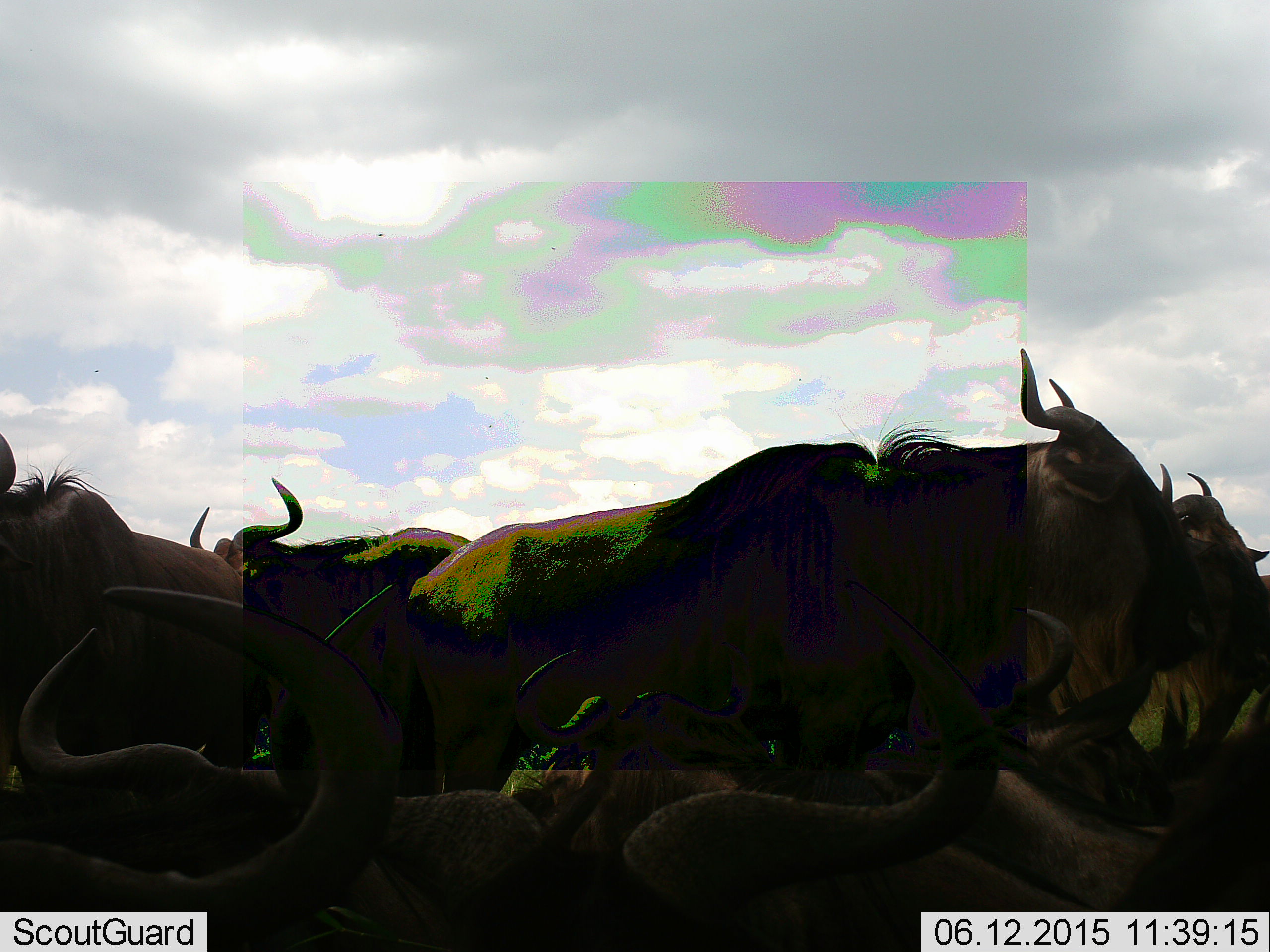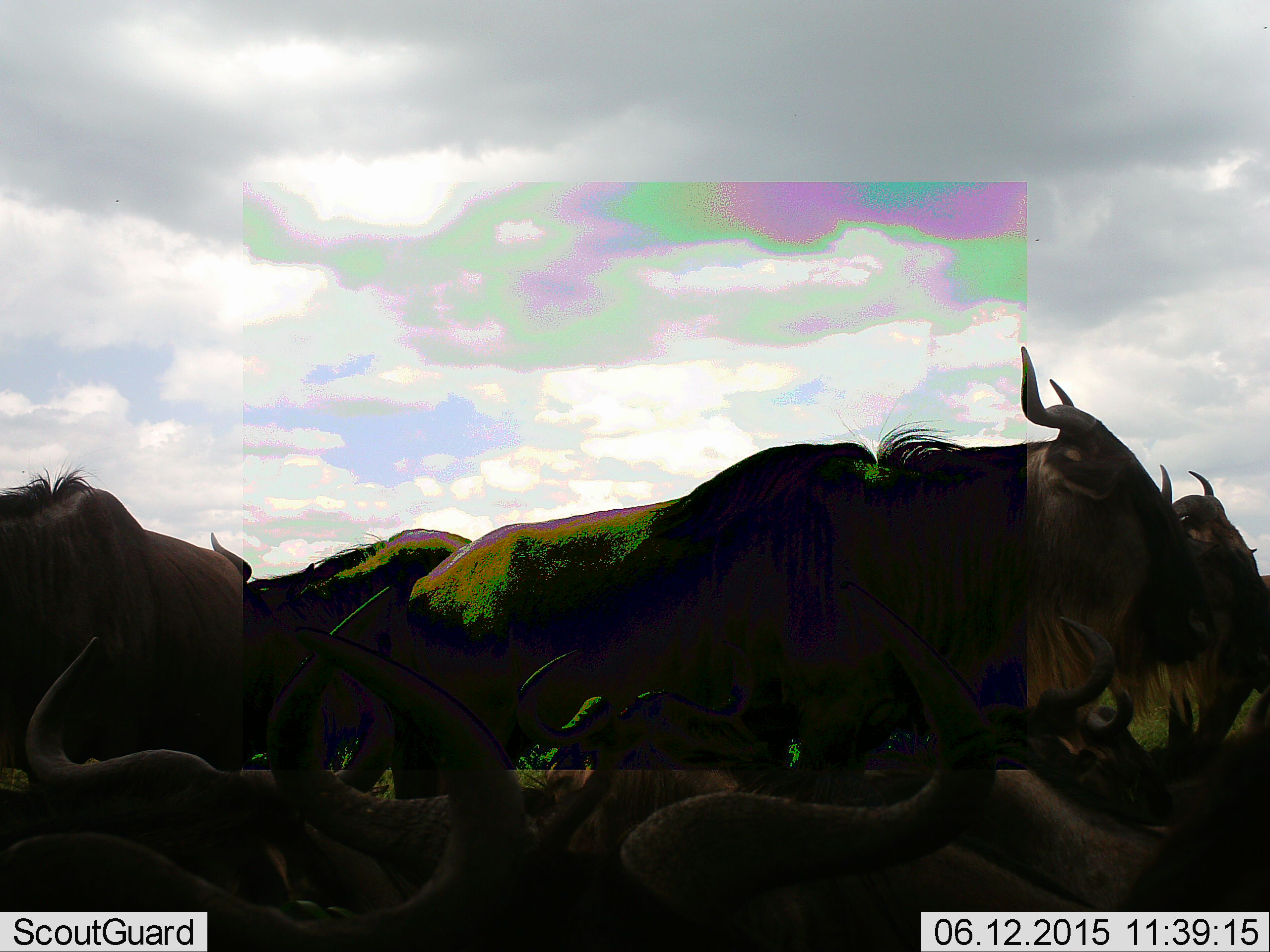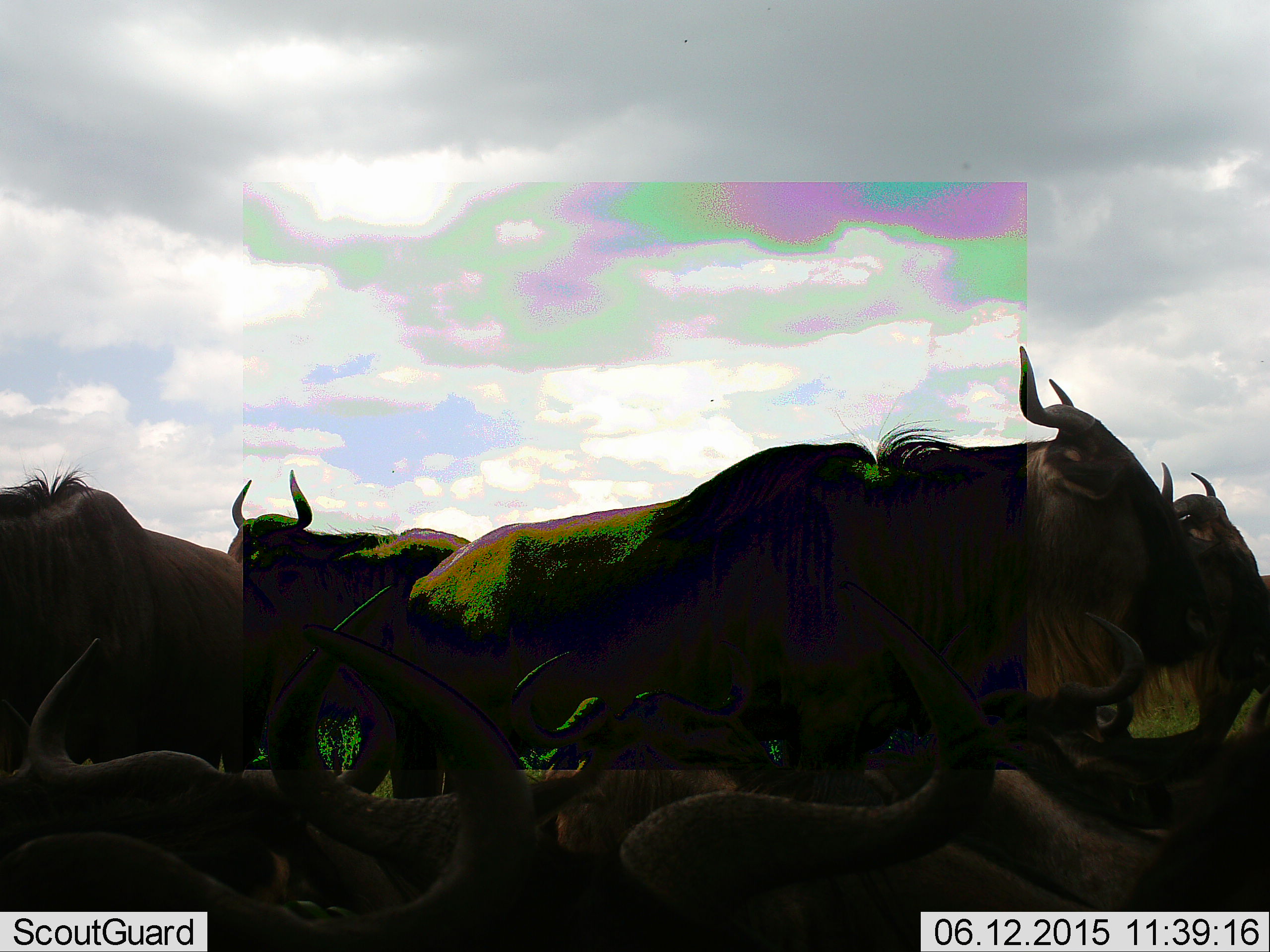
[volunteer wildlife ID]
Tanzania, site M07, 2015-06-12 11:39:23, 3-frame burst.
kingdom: Animalia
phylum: Chordata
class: Mammalia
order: Artiodactyla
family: Bovidae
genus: Connochaetes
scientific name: Connochaetes taurinus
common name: blue wildebeest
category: wildebeest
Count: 11-50.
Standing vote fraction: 70%.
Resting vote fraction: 40%.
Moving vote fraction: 30%.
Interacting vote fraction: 10%.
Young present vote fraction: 0%.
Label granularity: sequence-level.